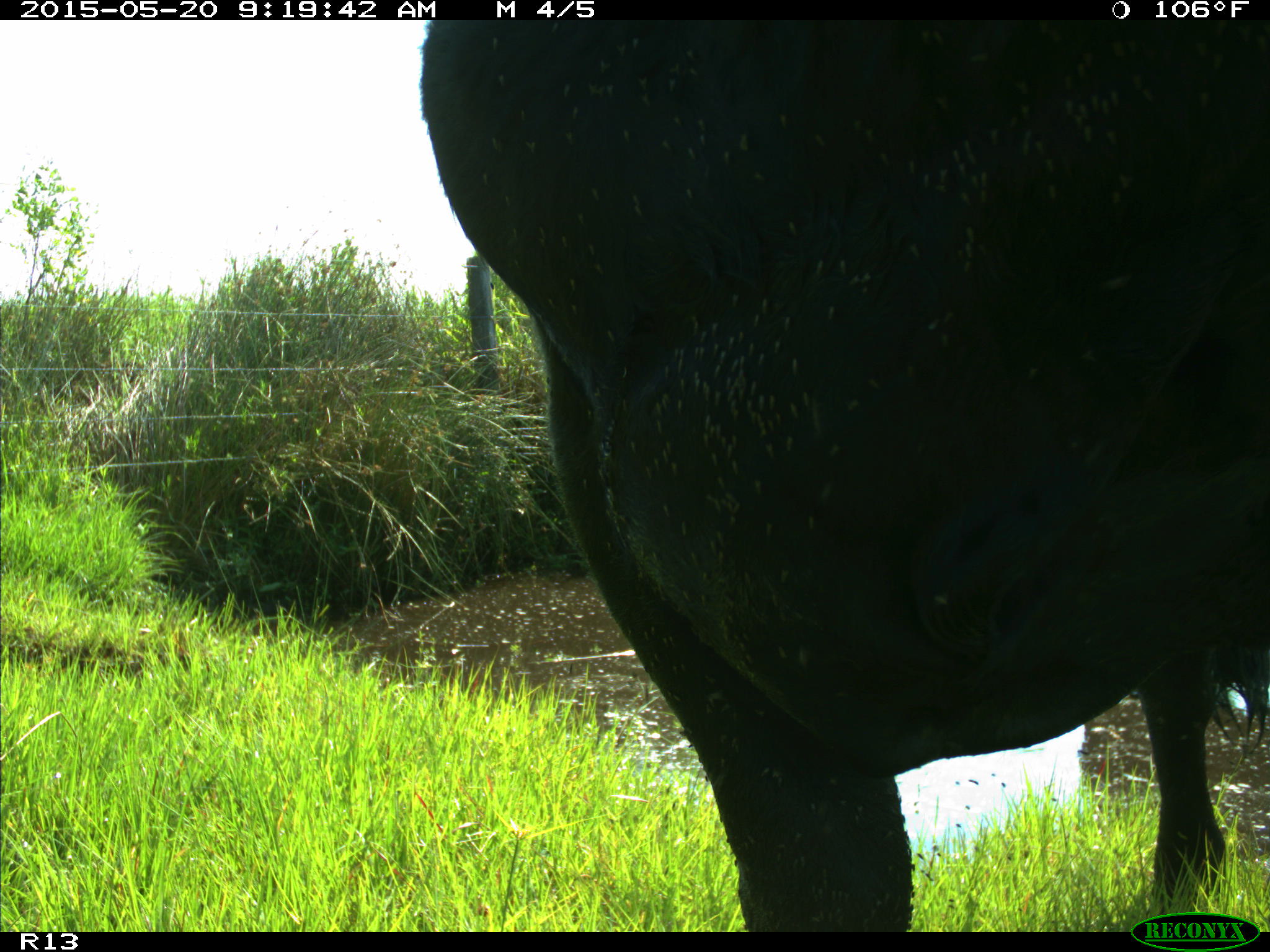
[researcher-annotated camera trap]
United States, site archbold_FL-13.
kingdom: Animalia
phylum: Chordata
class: Mammalia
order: Artiodactyla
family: Bovidae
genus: Bos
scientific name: Bos taurus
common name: domestic cow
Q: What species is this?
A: Bos taurus (domestic cow).